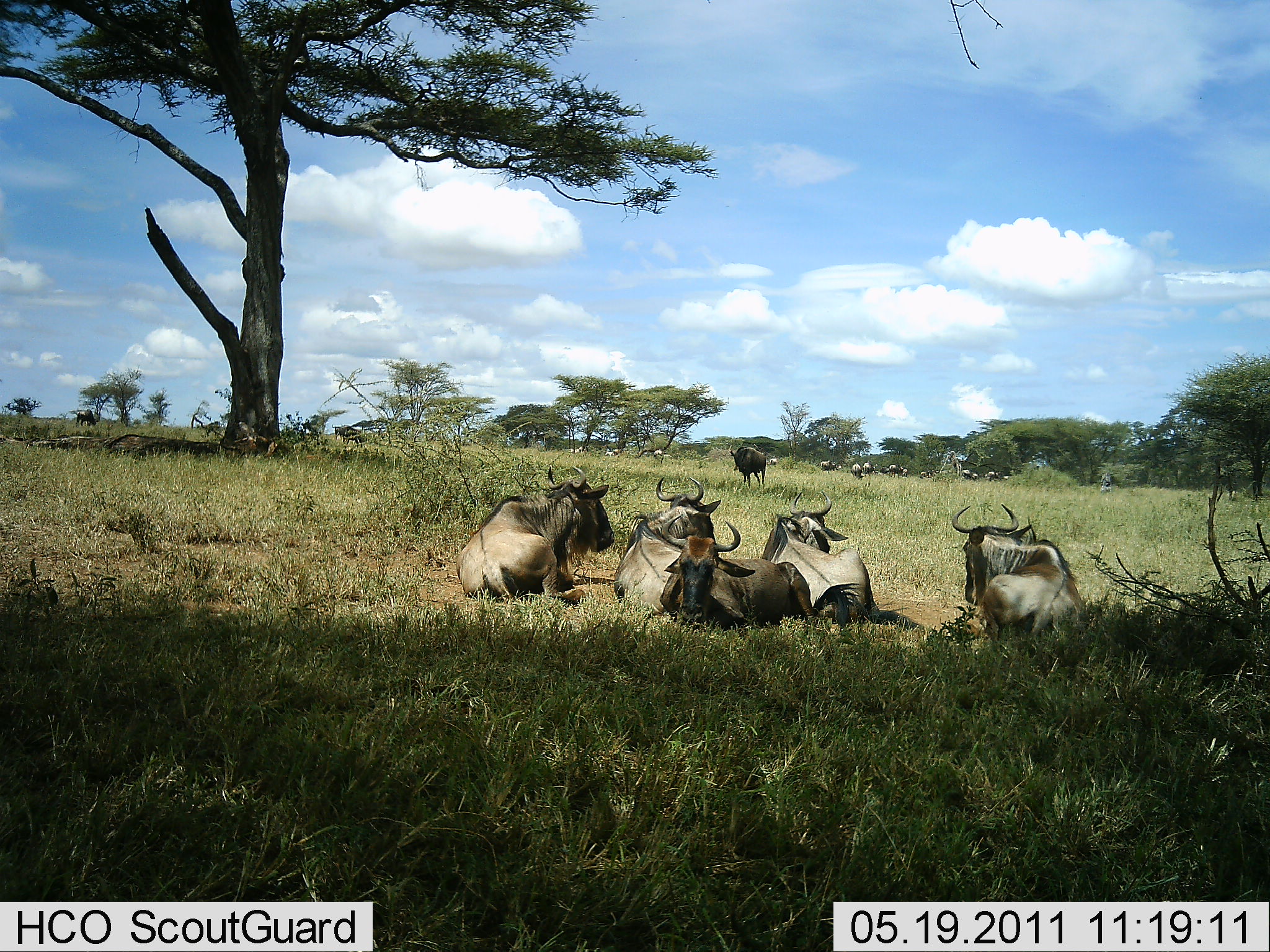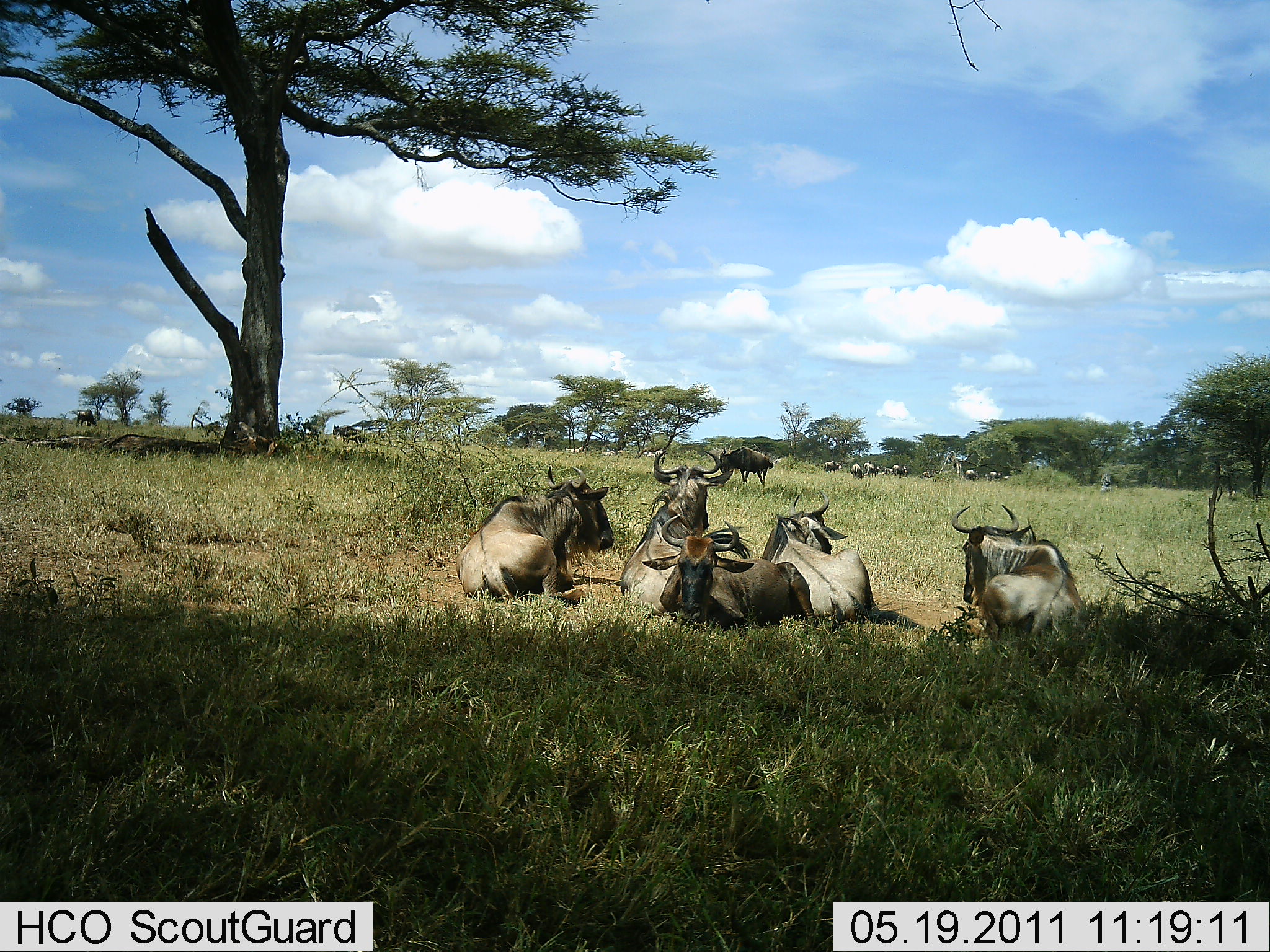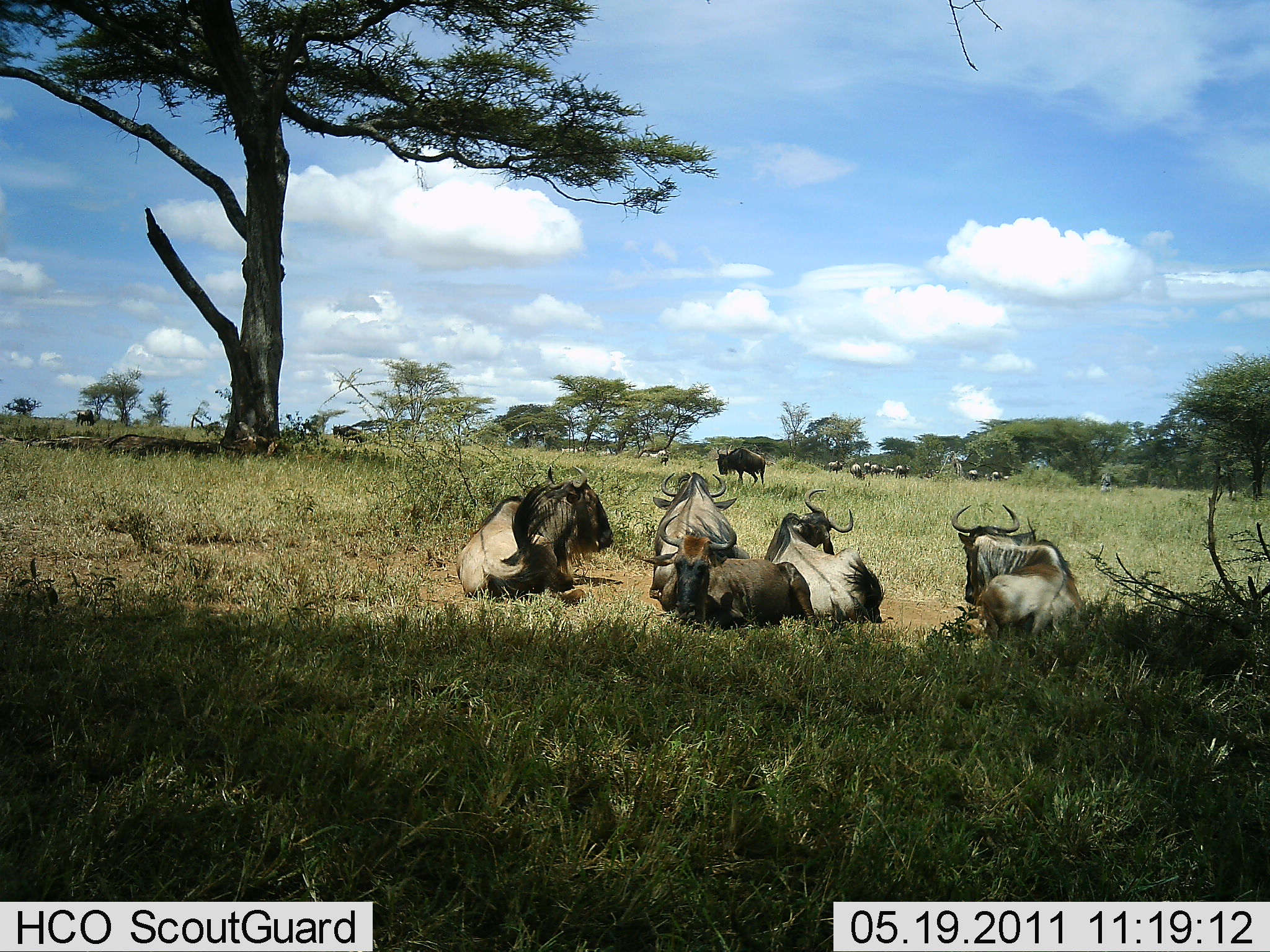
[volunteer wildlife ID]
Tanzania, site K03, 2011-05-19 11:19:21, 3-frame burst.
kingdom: Animalia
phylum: Chordata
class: Mammalia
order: Artiodactyla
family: Bovidae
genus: Connochaetes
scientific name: Connochaetes taurinus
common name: blue wildebeest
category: wildebeest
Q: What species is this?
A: Wildebeest (blue wildebeest) (Connochaetes taurinus).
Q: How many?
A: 11-50.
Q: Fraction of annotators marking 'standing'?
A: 42%.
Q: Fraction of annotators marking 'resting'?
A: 100%.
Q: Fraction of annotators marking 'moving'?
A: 50%.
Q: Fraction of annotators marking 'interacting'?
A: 0%.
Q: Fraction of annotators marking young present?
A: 0%.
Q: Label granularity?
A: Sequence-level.